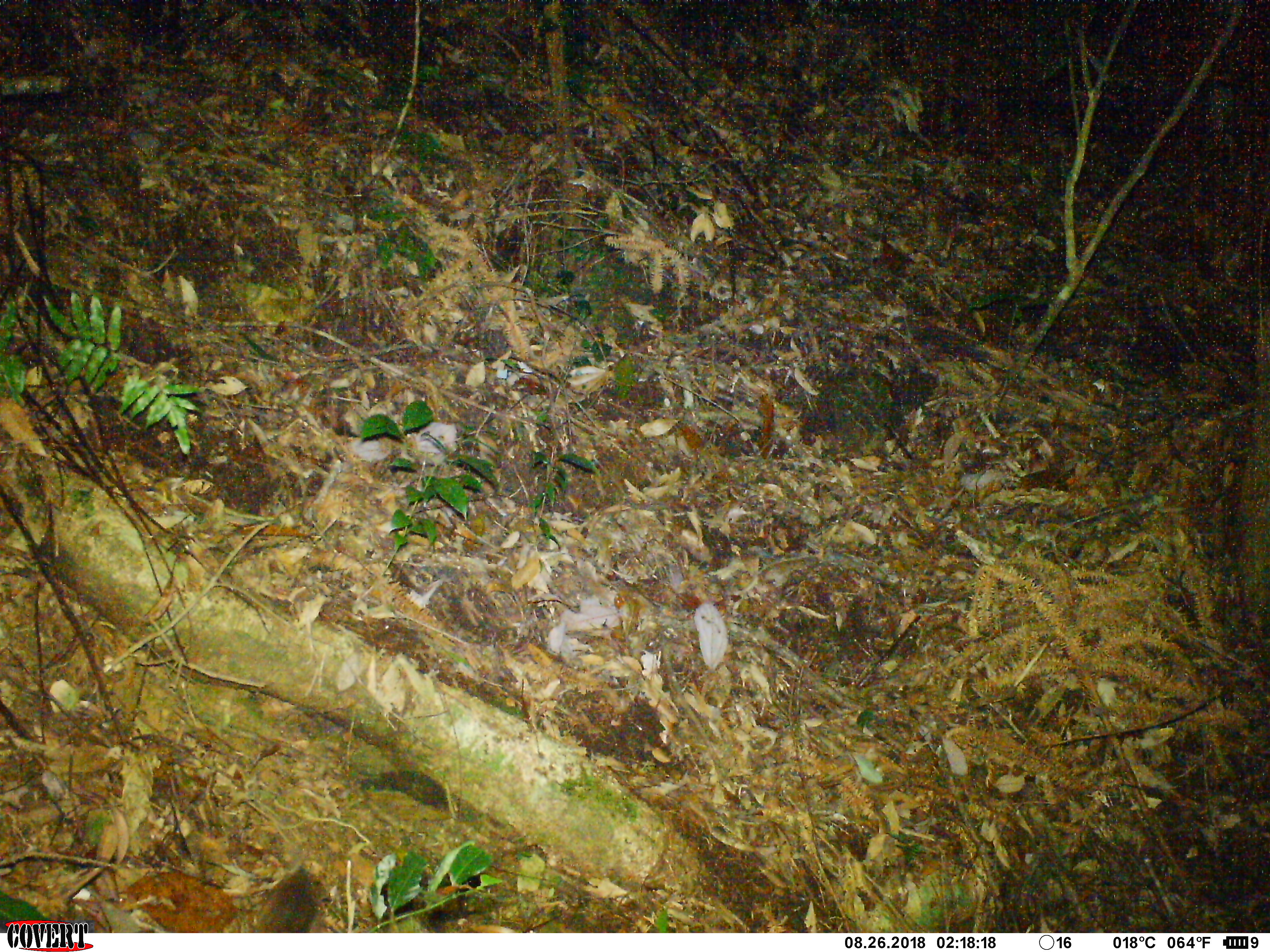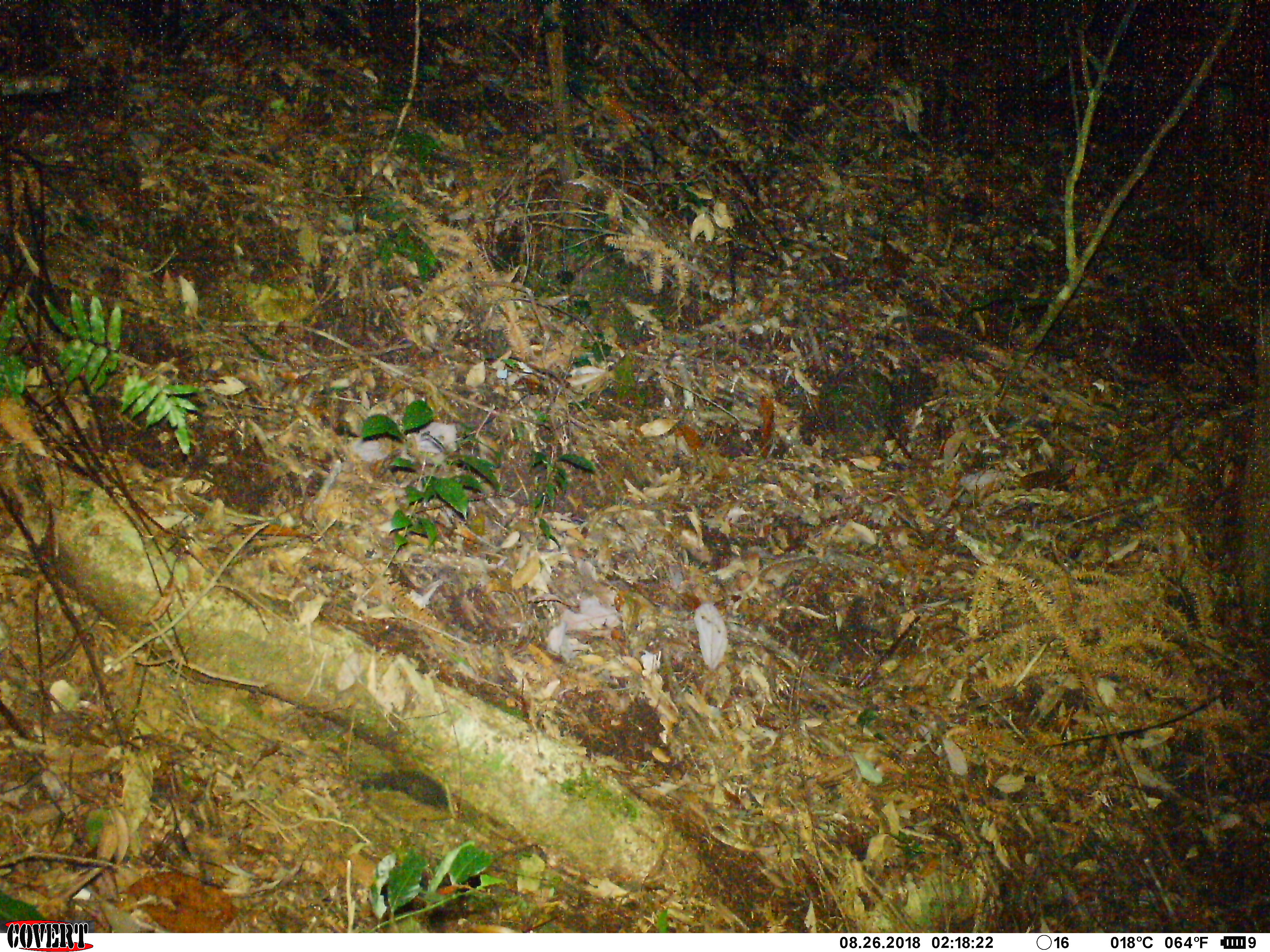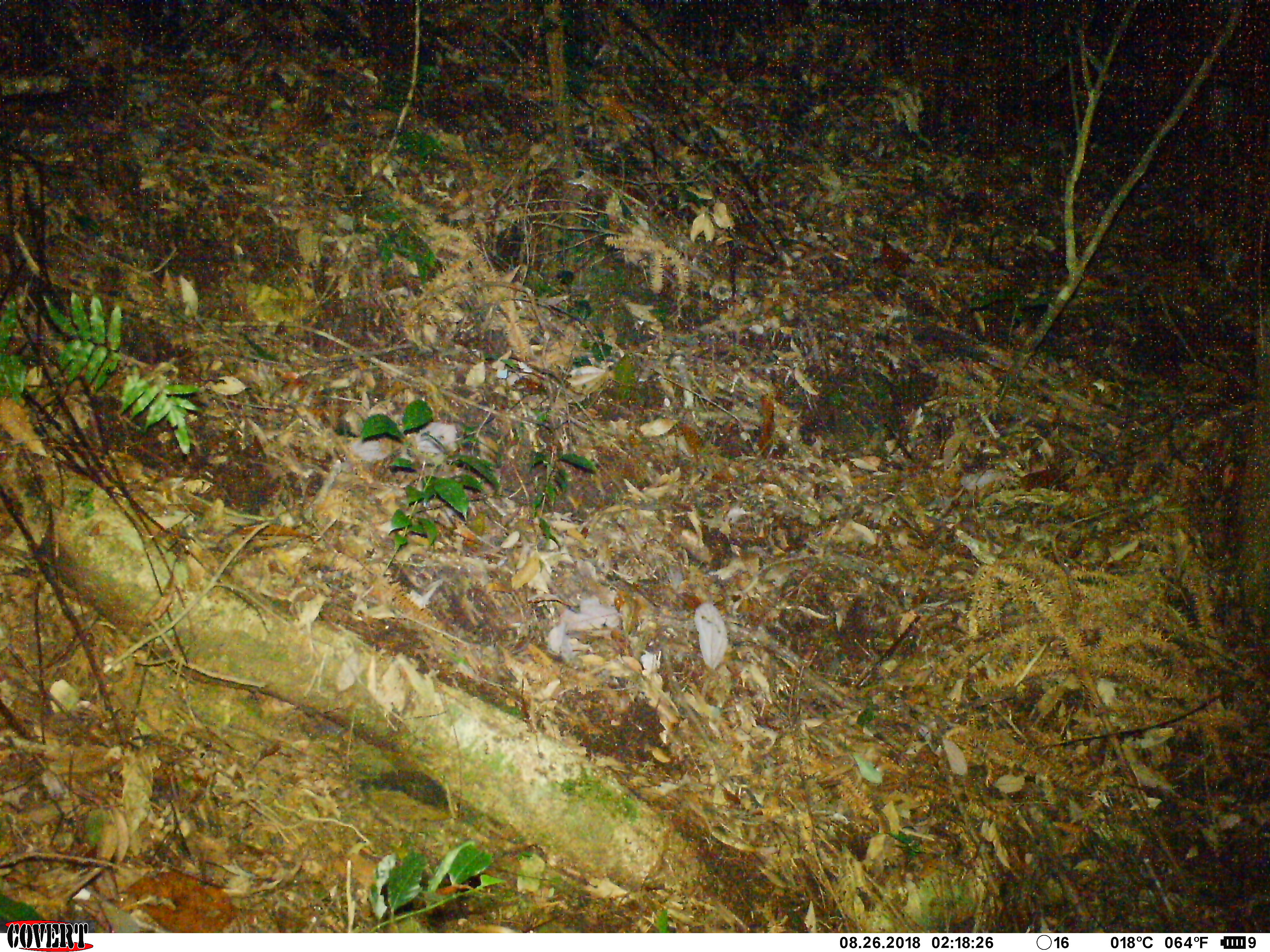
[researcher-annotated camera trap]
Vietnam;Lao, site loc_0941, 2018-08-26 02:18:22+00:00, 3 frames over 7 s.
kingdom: Animalia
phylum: Chordata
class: Mammalia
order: Rodentia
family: Muridae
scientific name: Muridae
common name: old-world mice and rats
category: unidentified murid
Unidentified murid (old-world mice and rats) (Muridae). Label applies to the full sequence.